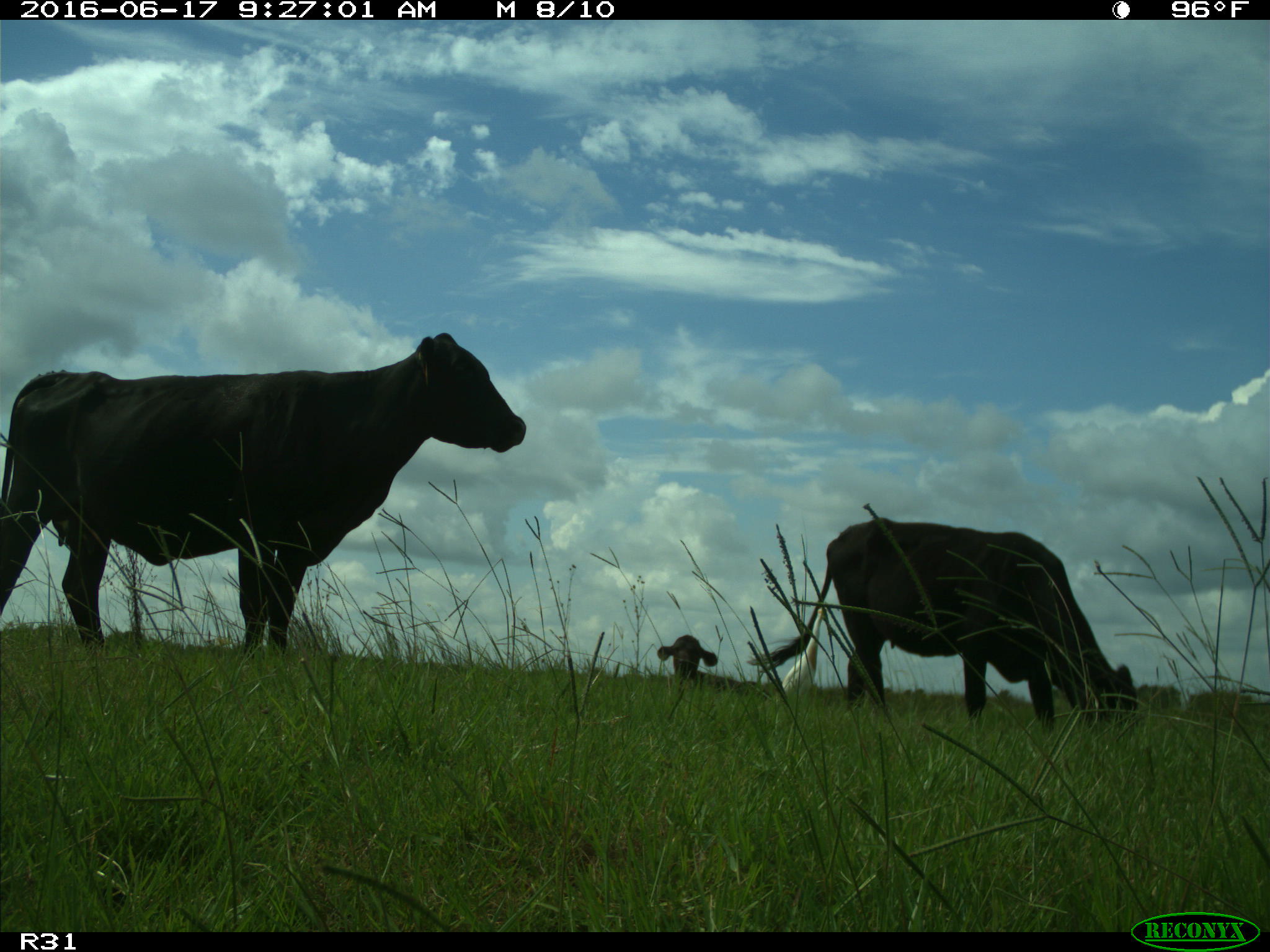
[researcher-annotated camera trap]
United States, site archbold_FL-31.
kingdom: Animalia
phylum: Chordata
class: Mammalia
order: Artiodactyla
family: Bovidae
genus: Bos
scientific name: Bos taurus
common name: domestic cow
Bos taurus (domestic cow).